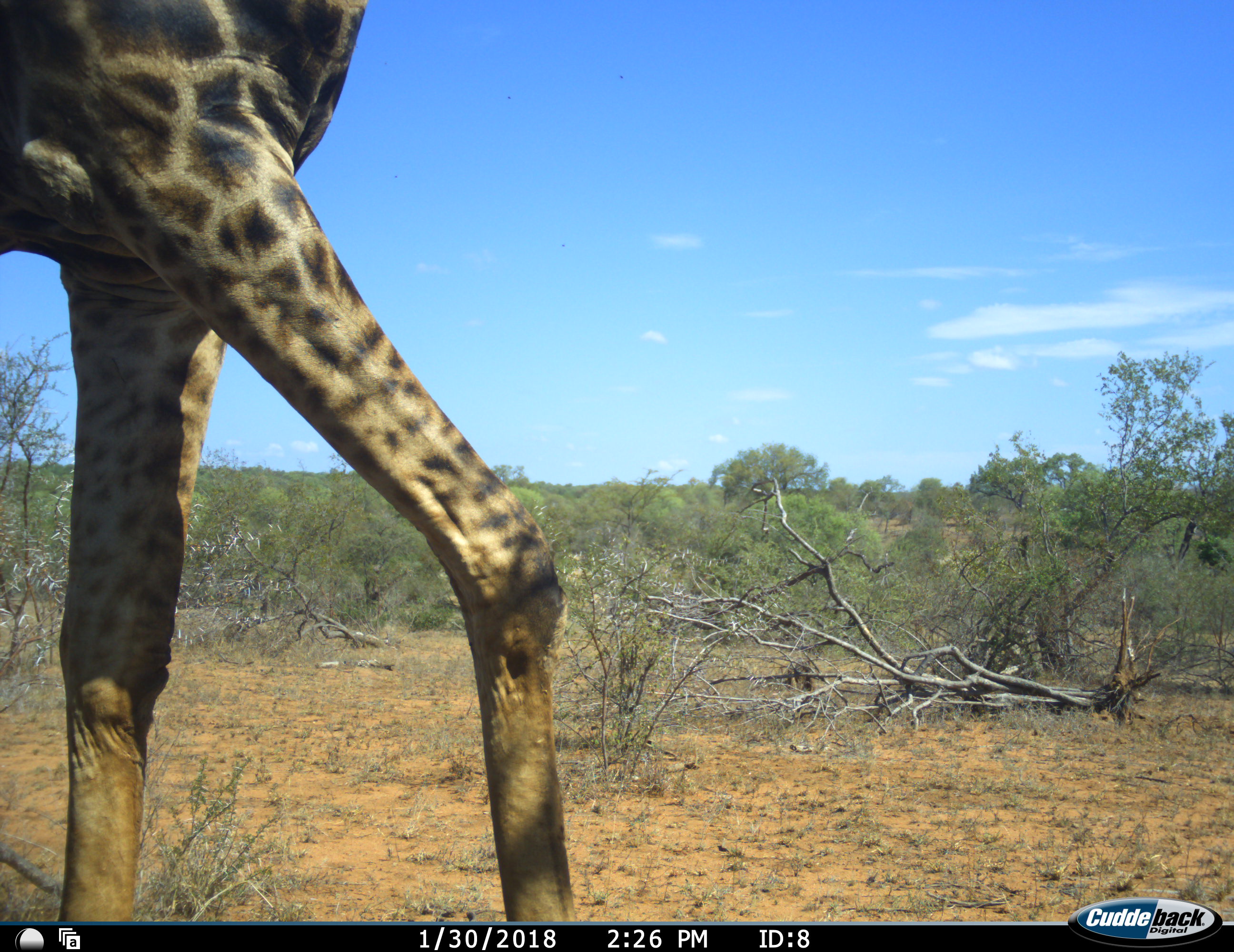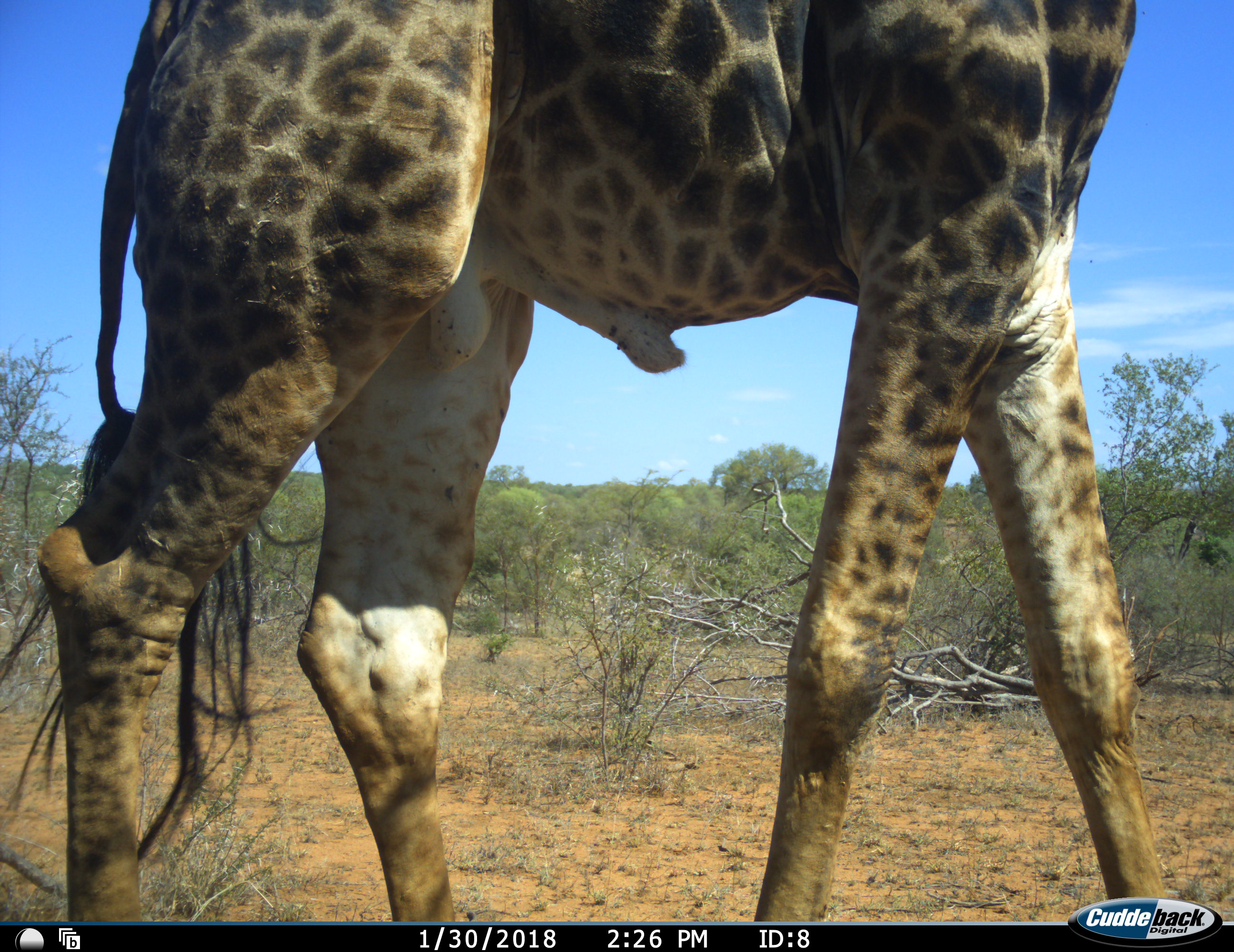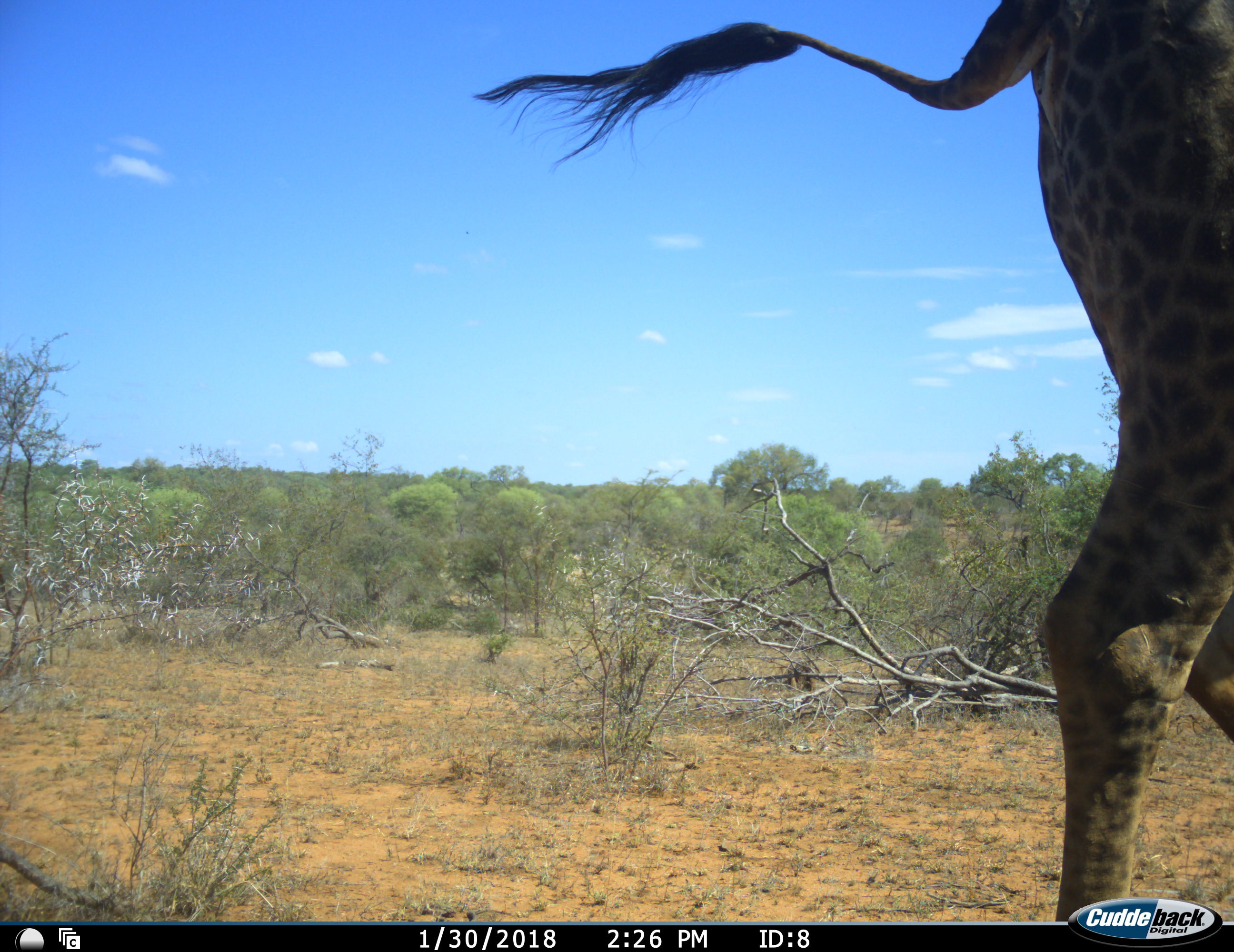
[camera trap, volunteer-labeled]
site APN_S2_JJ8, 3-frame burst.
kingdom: Animalia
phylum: Chordata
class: Mammalia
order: Artiodactyla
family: Giraffidae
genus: Giraffa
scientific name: Giraffa camelopardalis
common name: giraffe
Giraffe (Giraffa camelopardalis), count 1. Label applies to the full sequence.